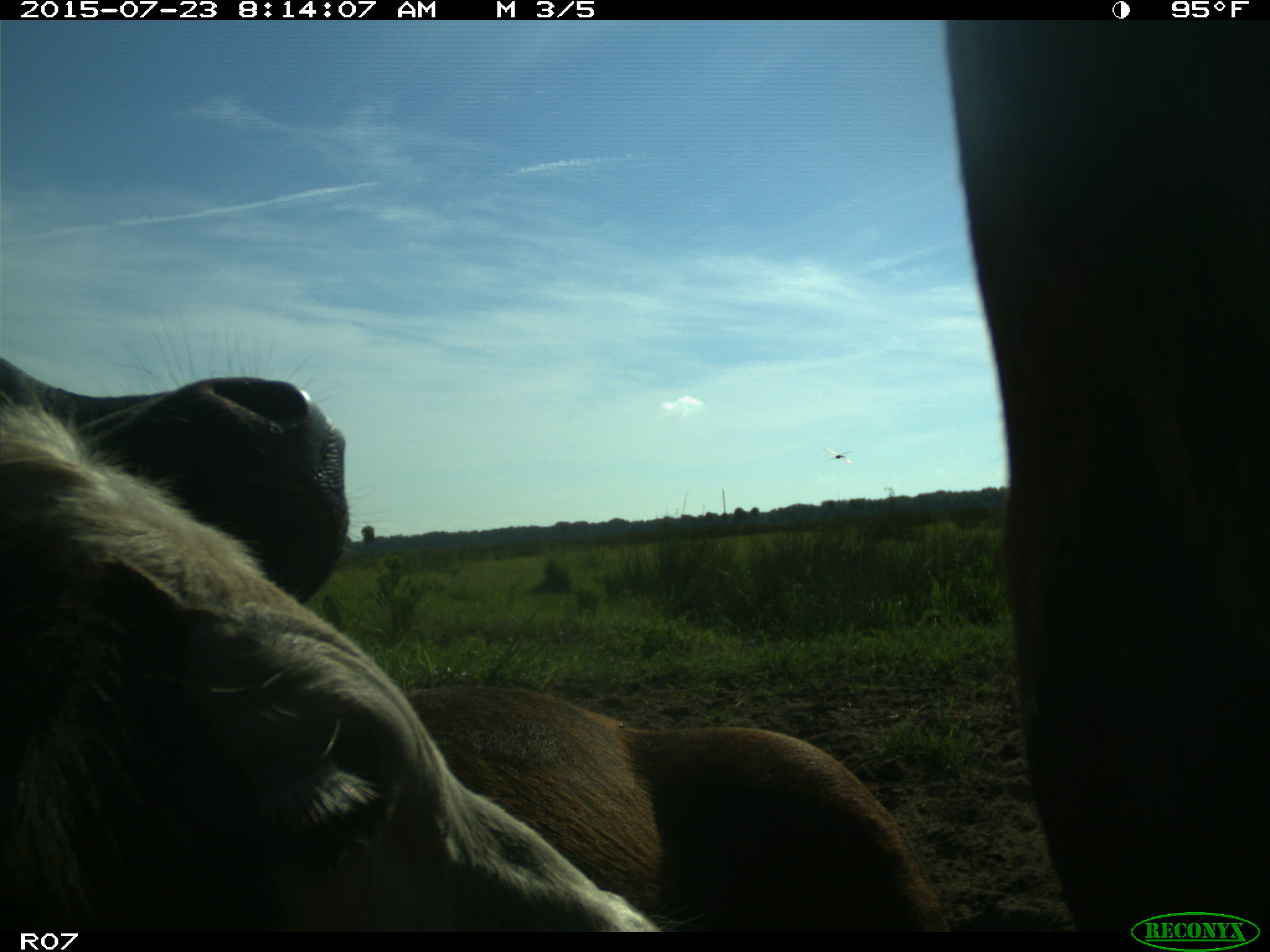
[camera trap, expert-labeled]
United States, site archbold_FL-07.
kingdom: Animalia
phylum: Chordata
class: Mammalia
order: Artiodactyla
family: Bovidae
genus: Bos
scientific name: Bos taurus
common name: domestic cow